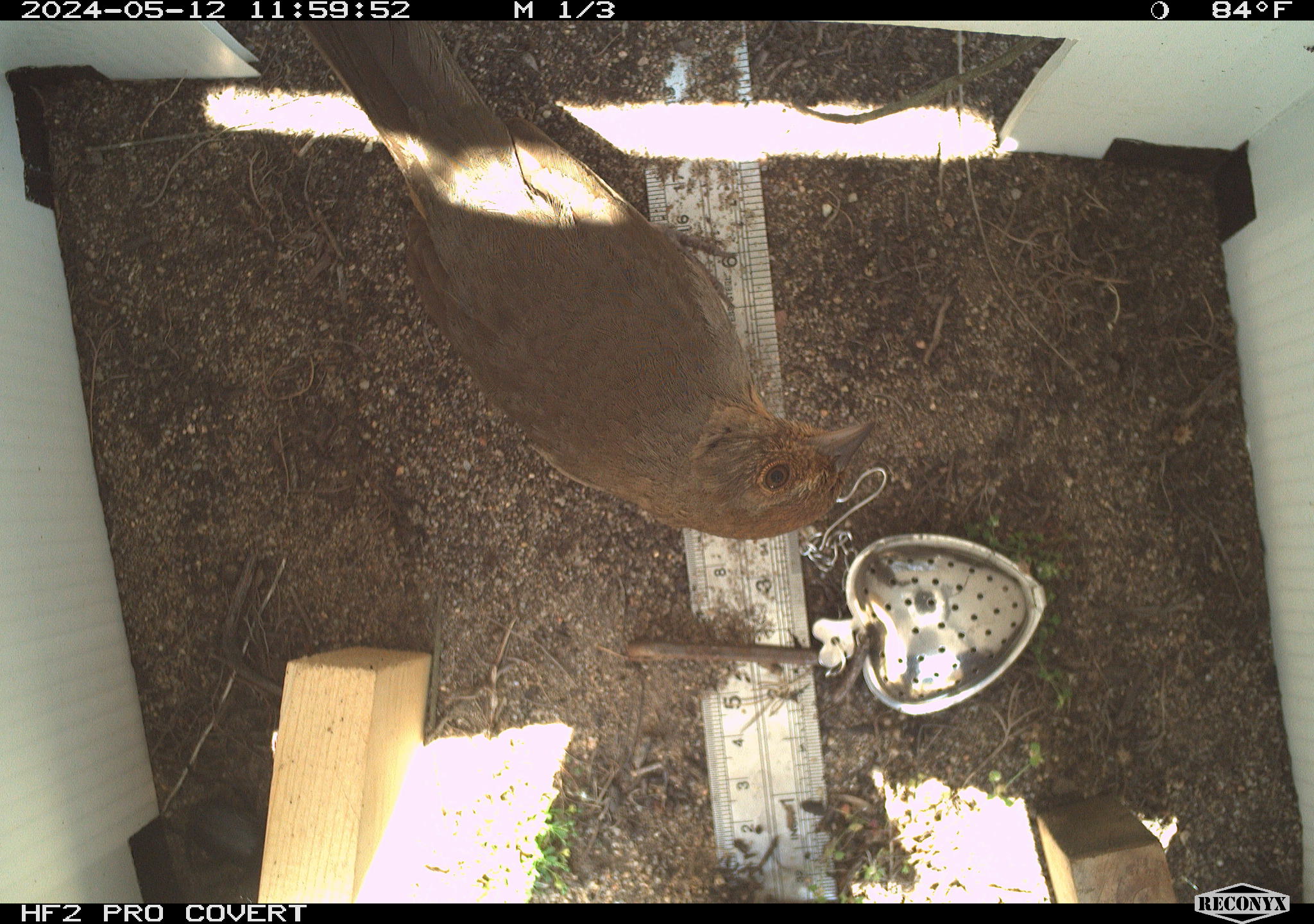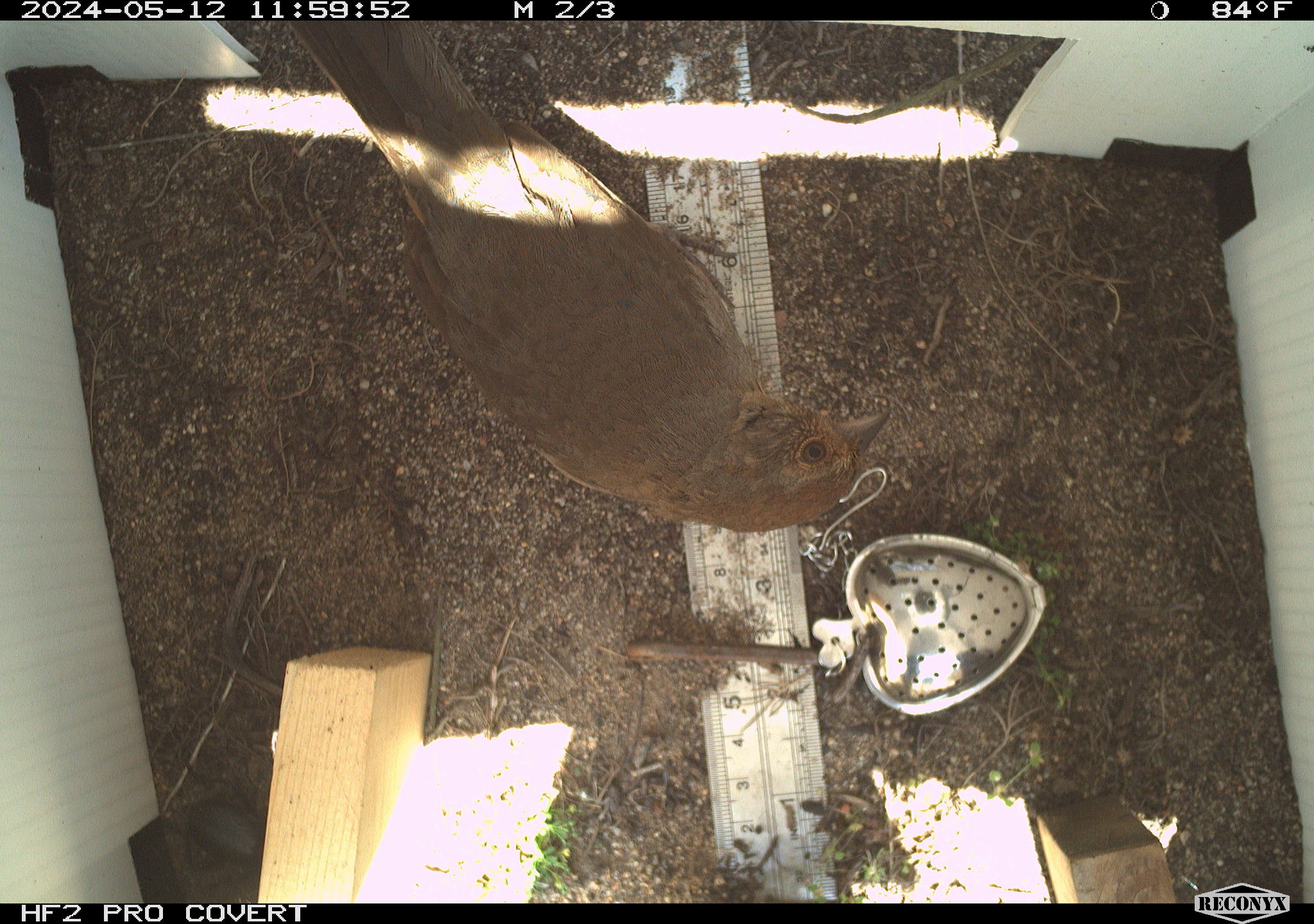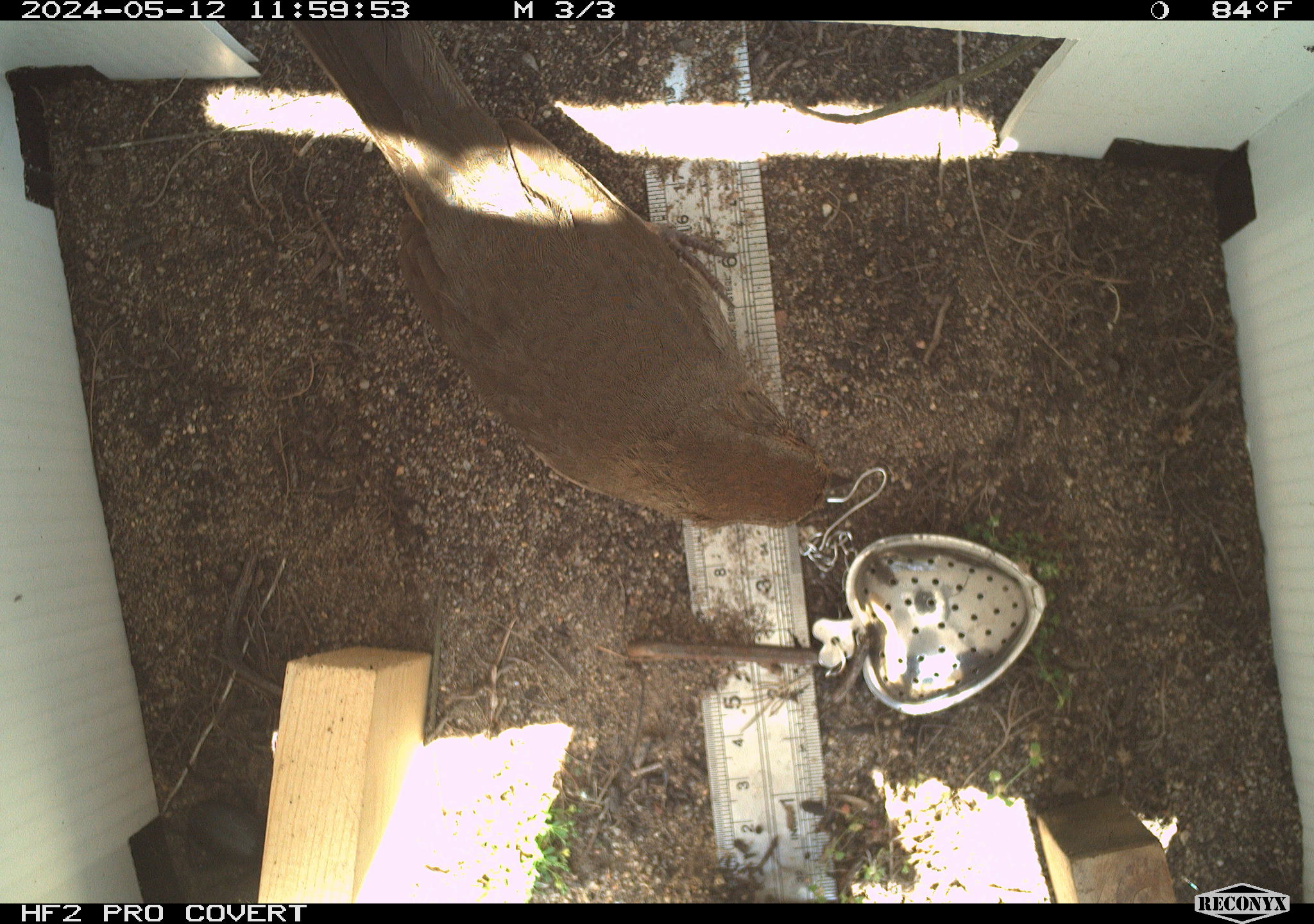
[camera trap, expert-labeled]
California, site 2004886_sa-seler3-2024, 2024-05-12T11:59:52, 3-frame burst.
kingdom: Animalia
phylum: Chordata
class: Aves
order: Passeriformes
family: Passerellidae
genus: Melozone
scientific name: Melozone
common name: ground sparrows and brown towhees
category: melozone species